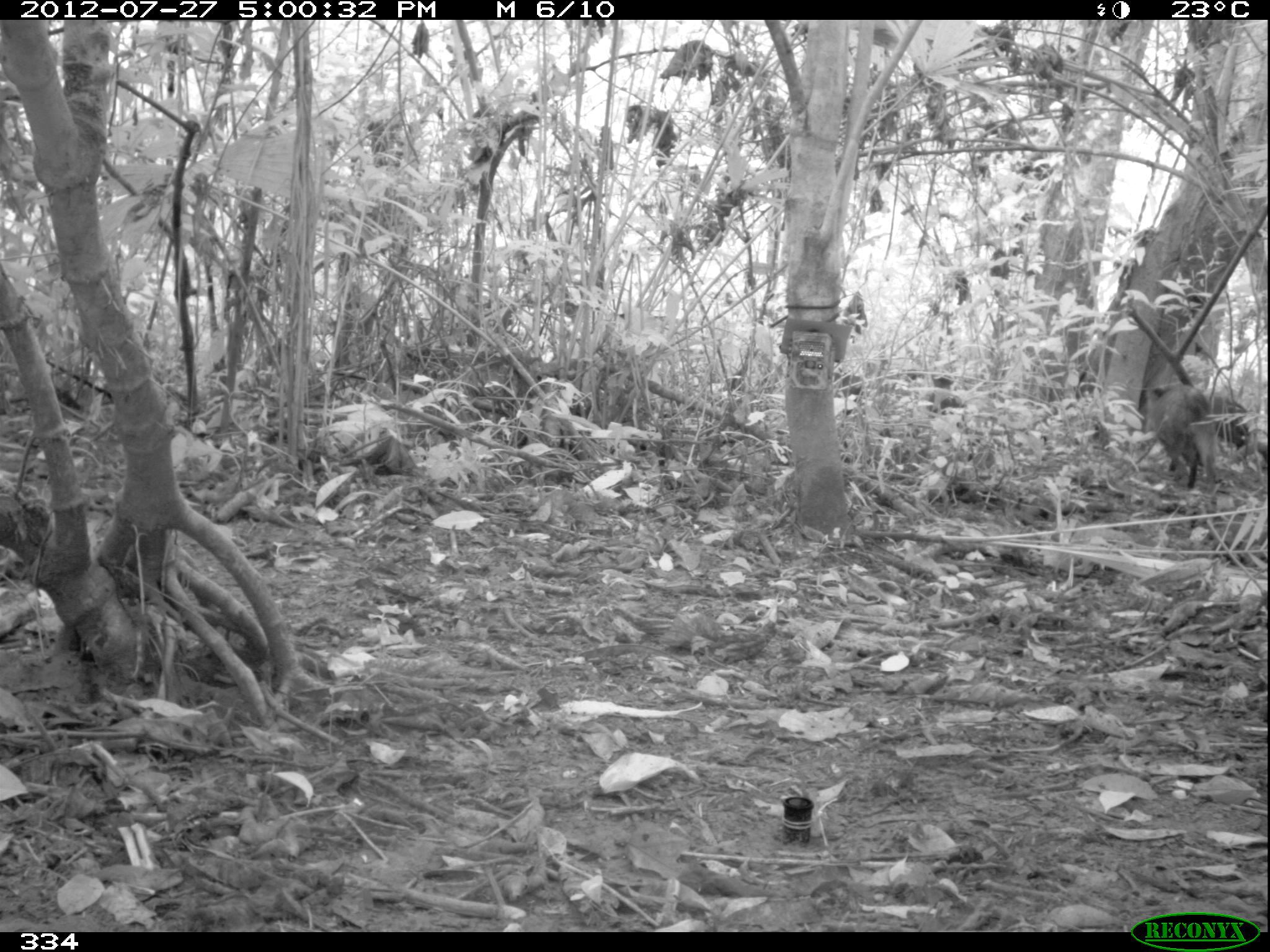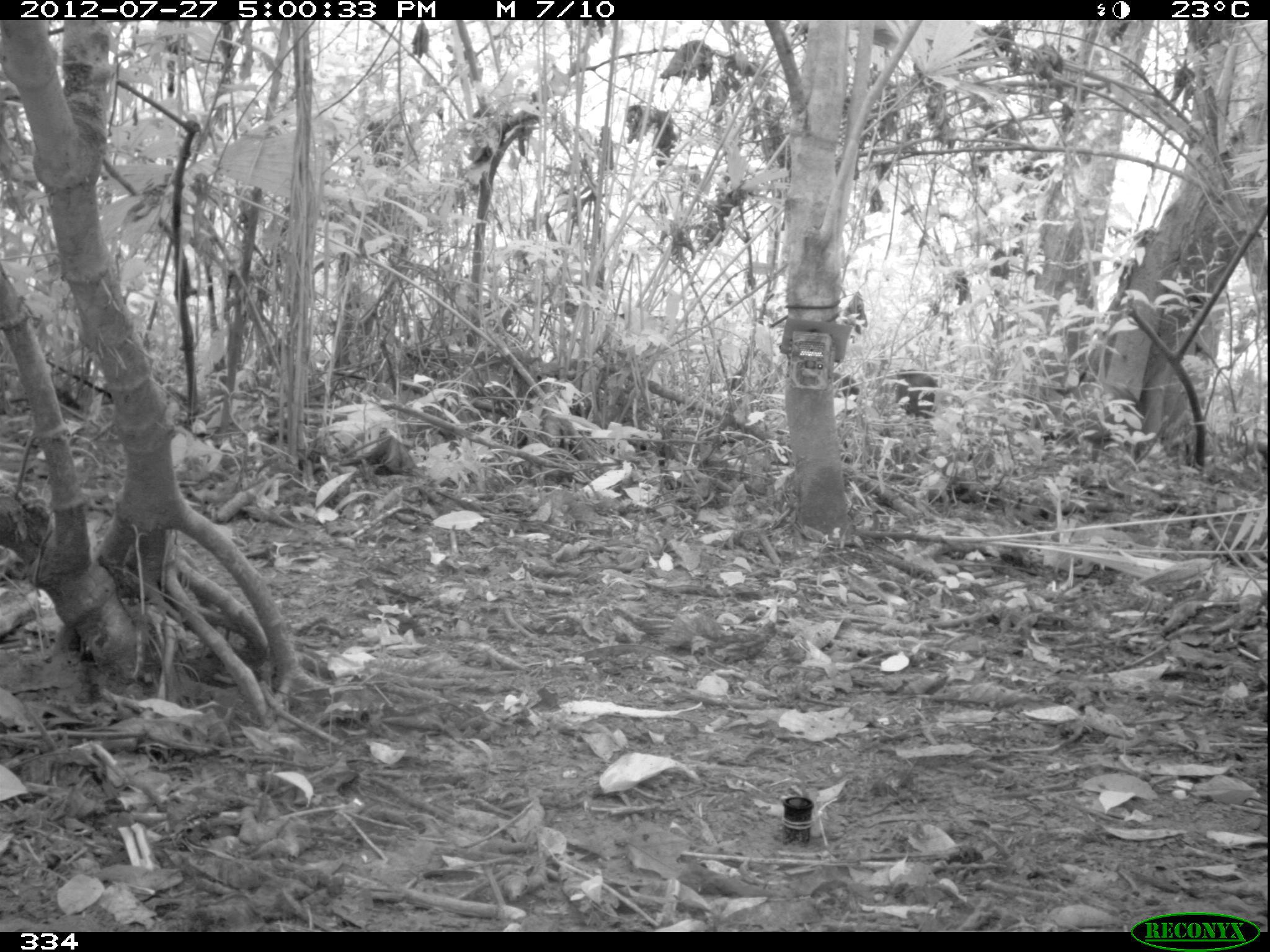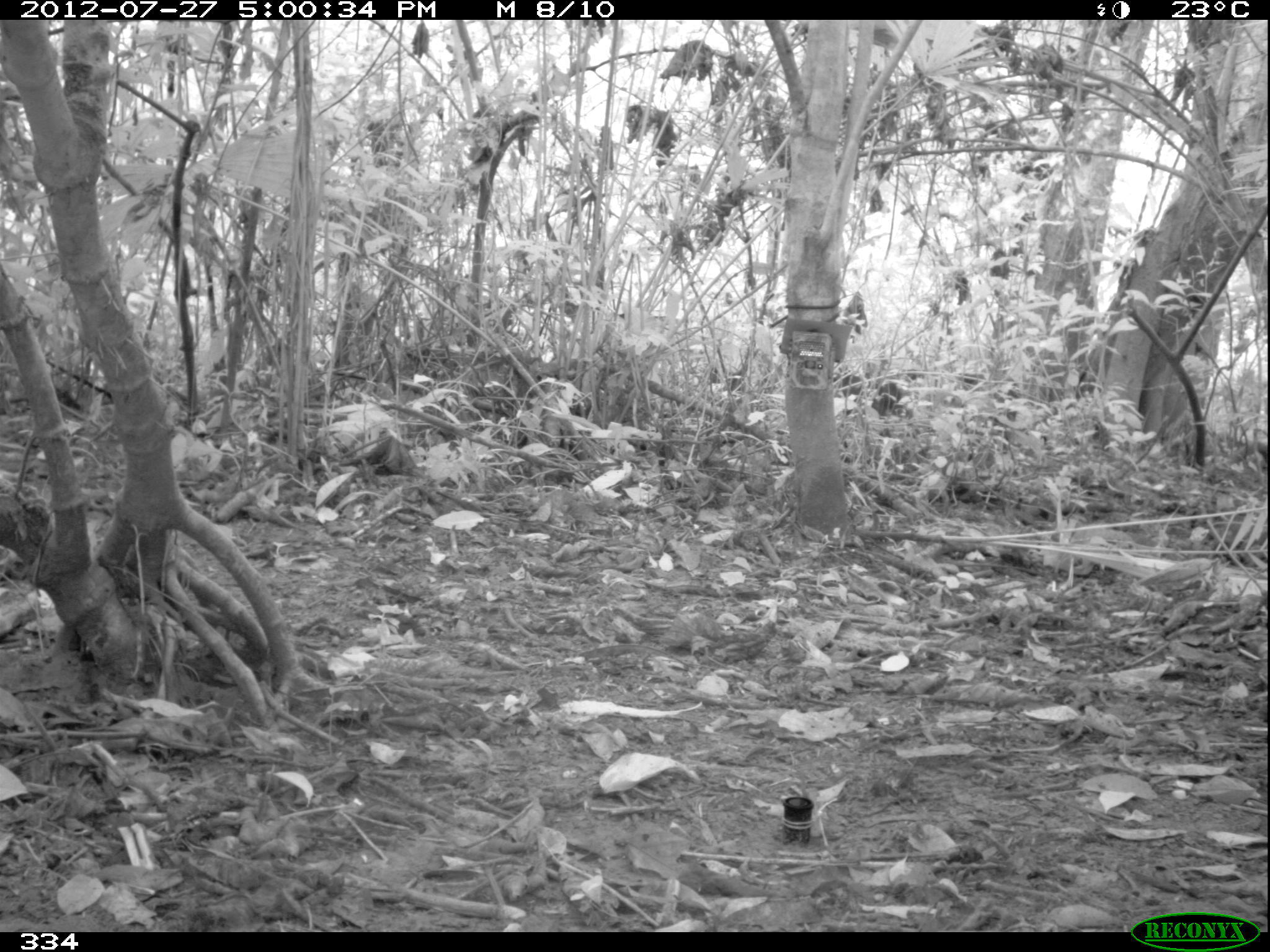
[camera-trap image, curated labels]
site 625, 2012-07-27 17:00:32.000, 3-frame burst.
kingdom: Animalia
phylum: Chordata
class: Mammalia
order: Artiodactyla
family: Tayassuidae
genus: Pecari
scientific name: Pecari tajacu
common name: collared peccary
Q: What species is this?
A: Pecari tajacu (collared peccary).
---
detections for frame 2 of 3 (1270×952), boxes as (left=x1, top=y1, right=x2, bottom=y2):
pecari tajacu: (left=894, top=367, right=937, bottom=420); (left=831, top=372, right=861, bottom=419)